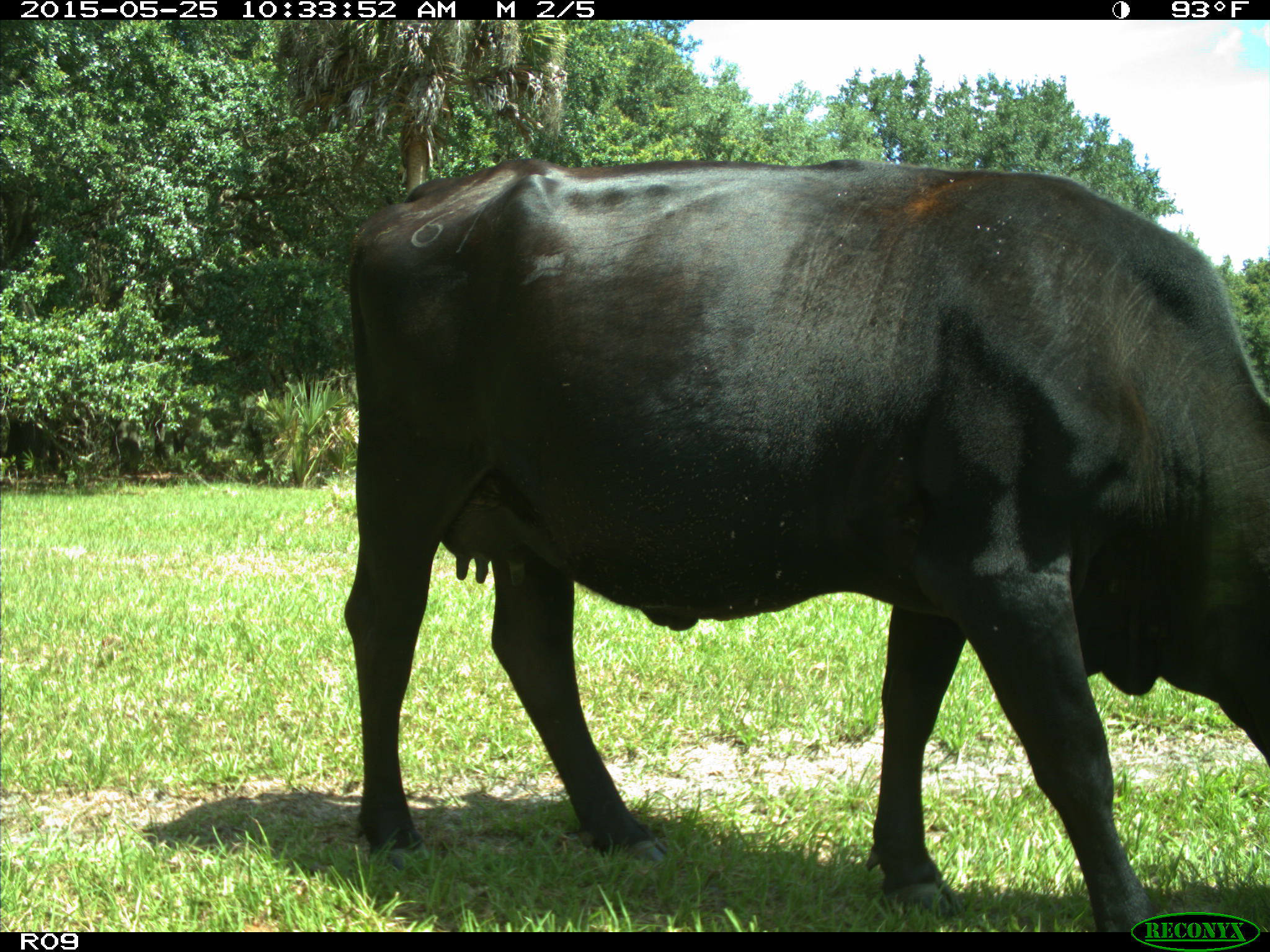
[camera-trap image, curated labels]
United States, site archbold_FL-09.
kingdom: Animalia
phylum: Chordata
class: Mammalia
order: Artiodactyla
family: Bovidae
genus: Bos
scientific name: Bos taurus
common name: domestic cow